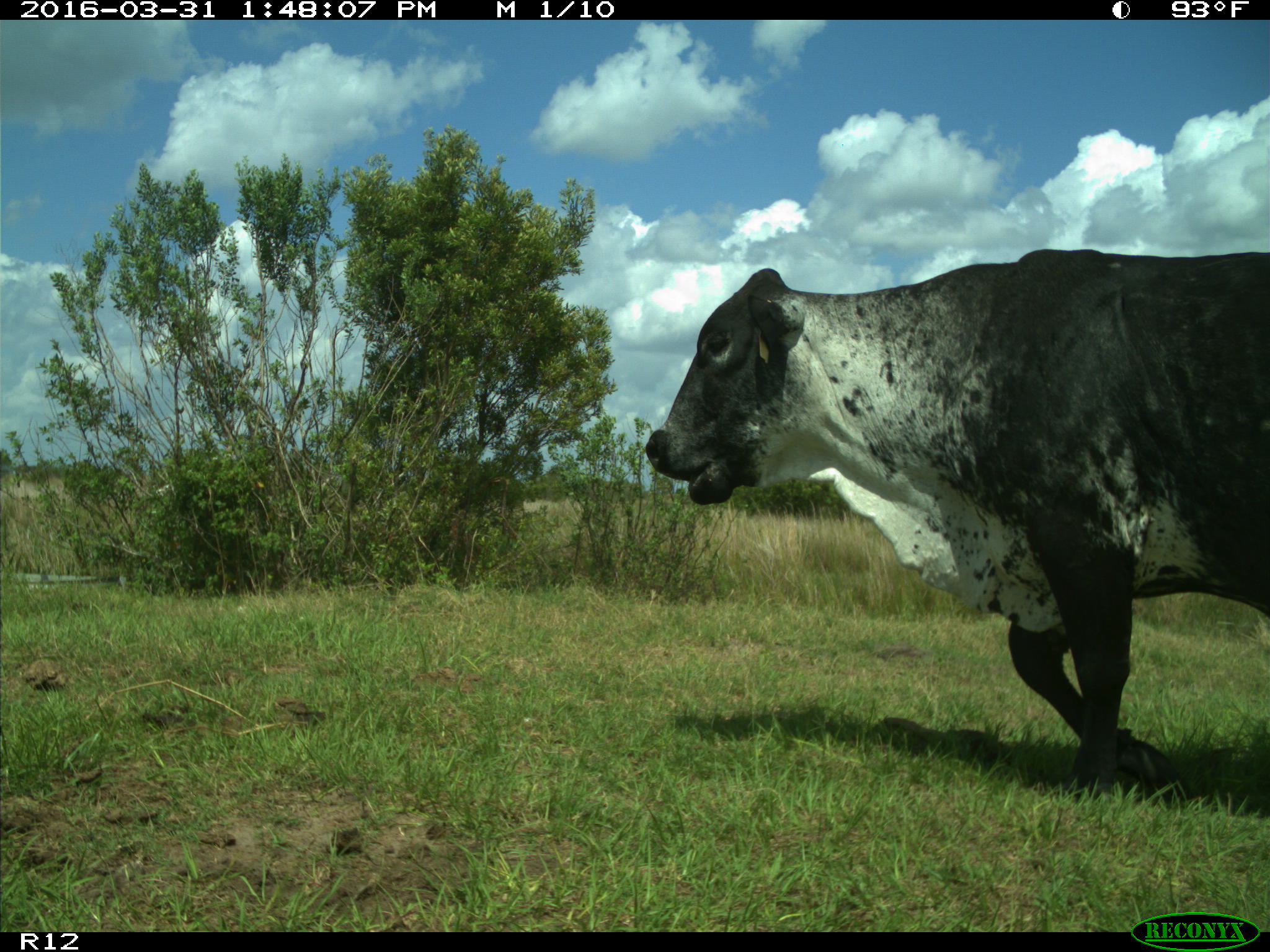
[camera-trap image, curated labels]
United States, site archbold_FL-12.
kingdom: Animalia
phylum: Chordata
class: Mammalia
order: Artiodactyla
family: Bovidae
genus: Bos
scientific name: Bos taurus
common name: domestic cow